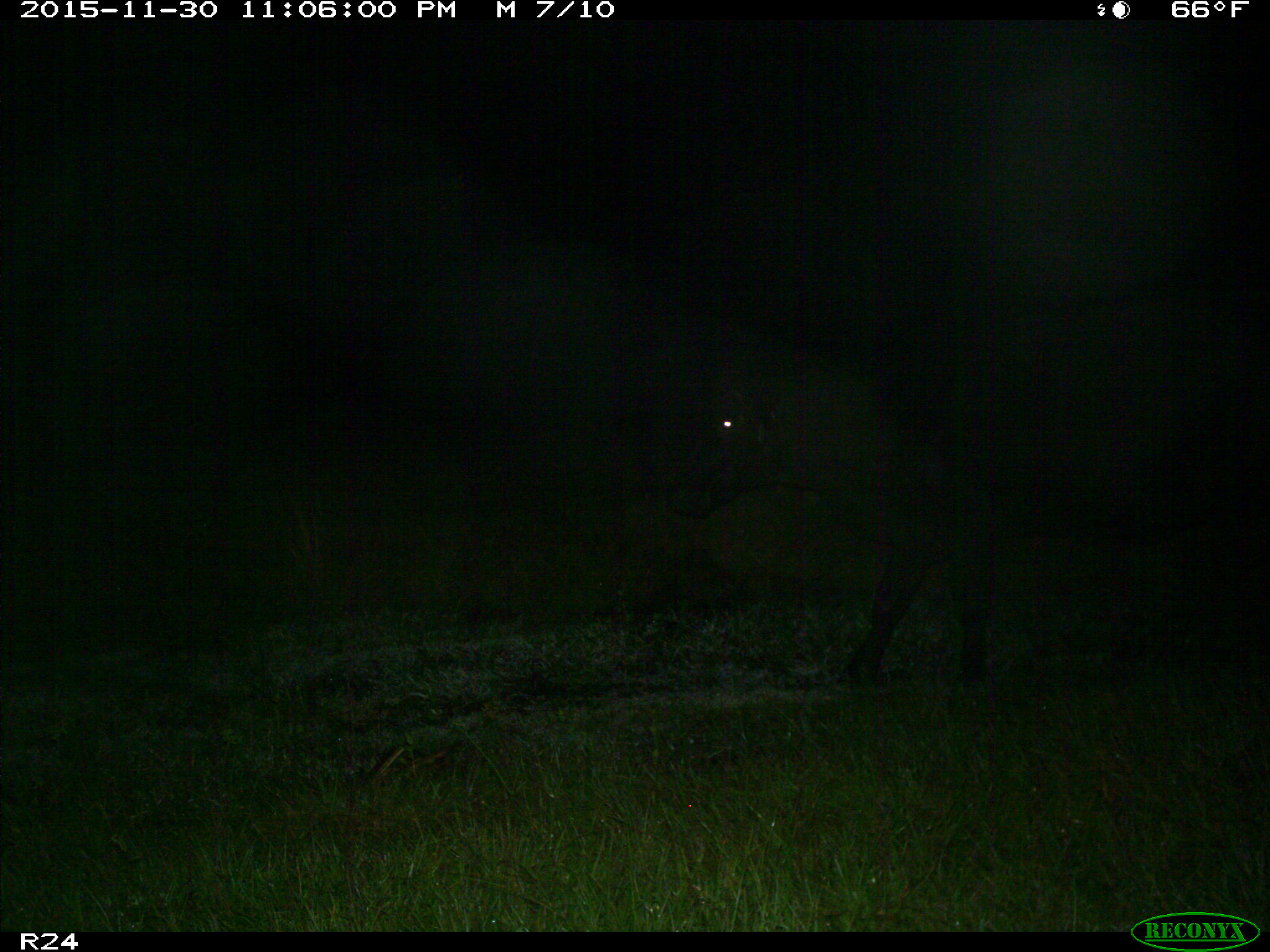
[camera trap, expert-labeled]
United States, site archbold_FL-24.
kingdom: Animalia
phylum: Chordata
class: Mammalia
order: Artiodactyla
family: Bovidae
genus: Bos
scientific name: Bos taurus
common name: domestic cow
Bos taurus (domestic cow).